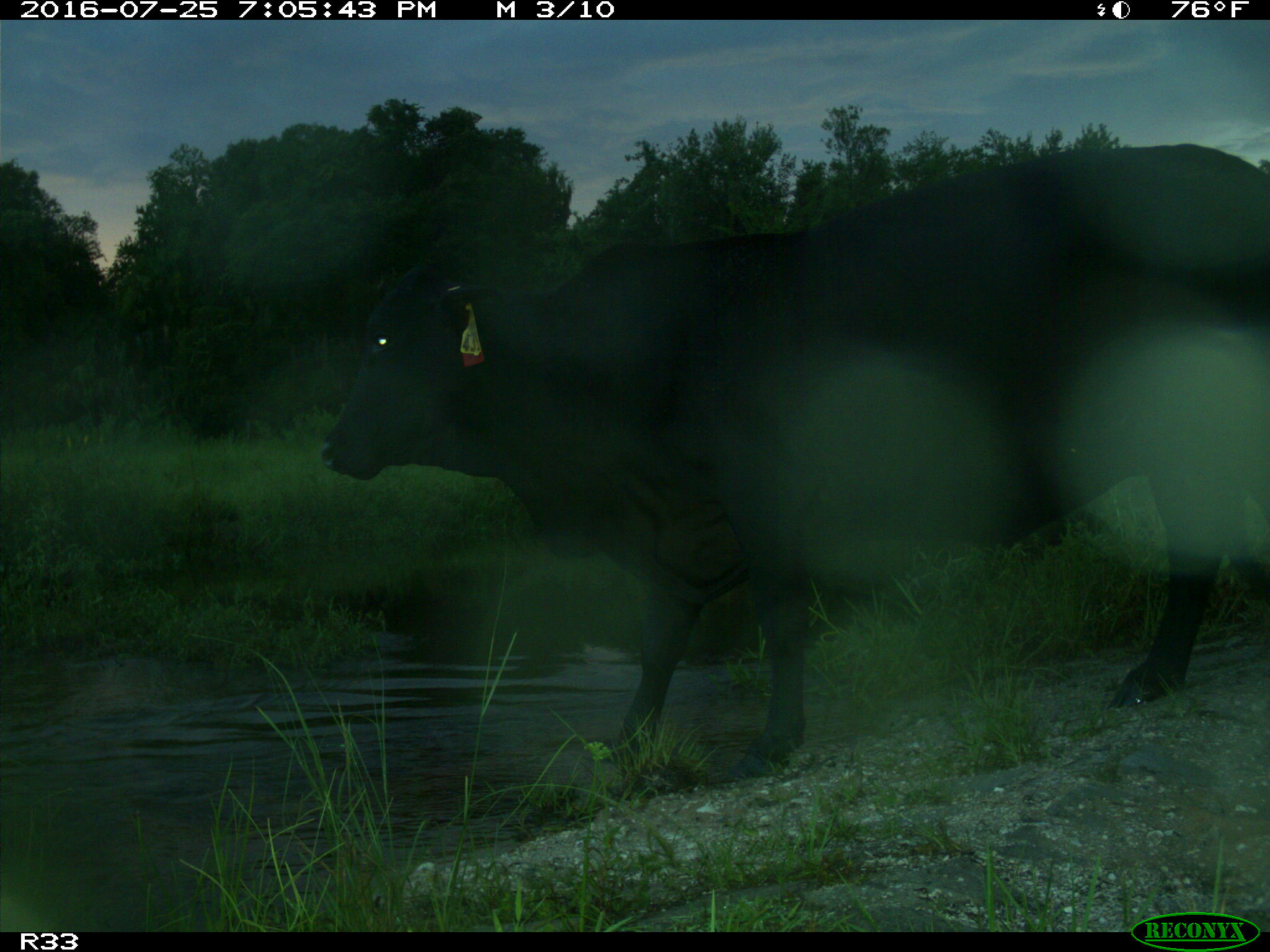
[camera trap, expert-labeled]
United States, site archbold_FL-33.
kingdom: Animalia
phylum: Chordata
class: Mammalia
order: Artiodactyla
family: Bovidae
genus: Bos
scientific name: Bos taurus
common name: domestic cow